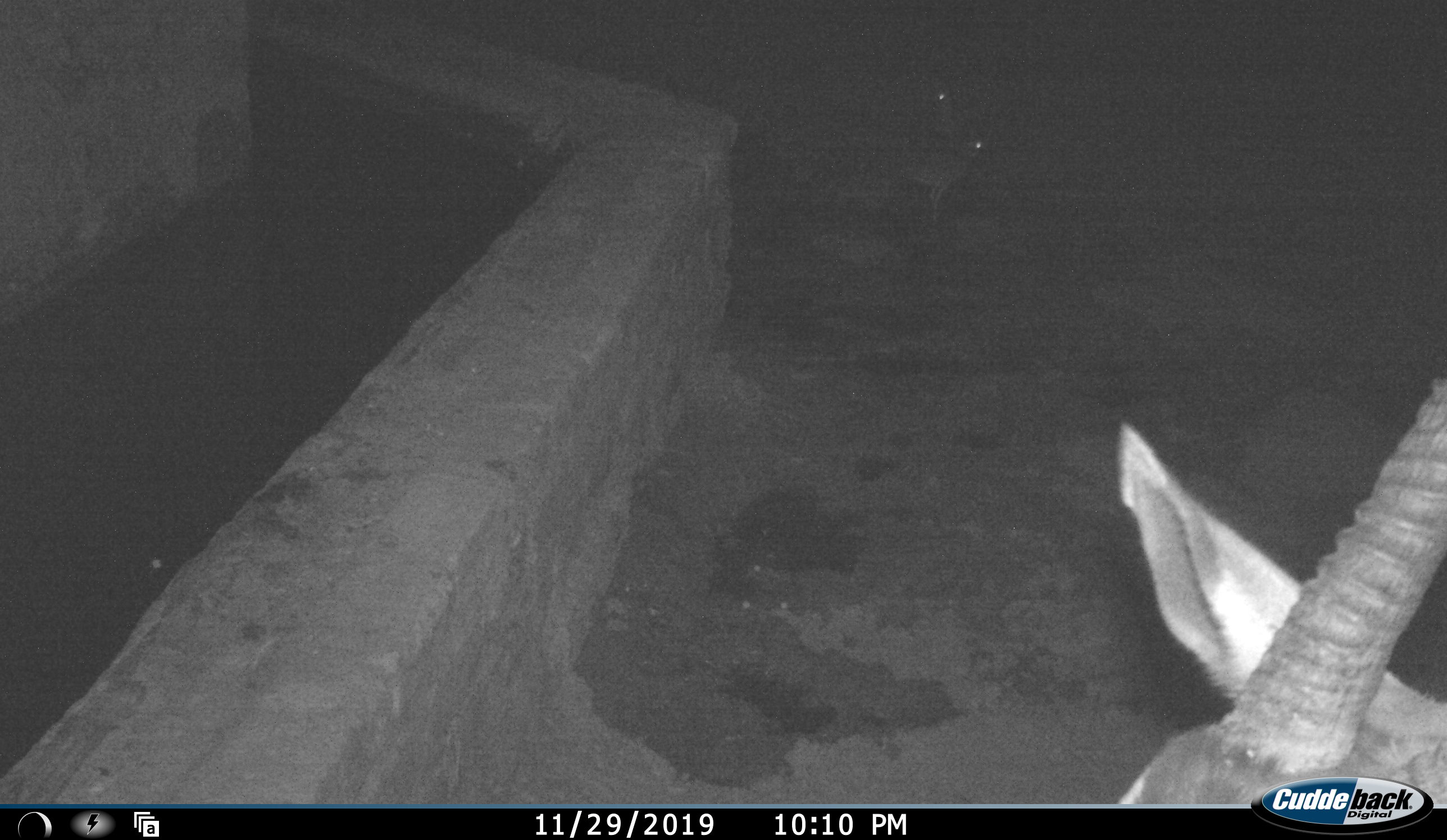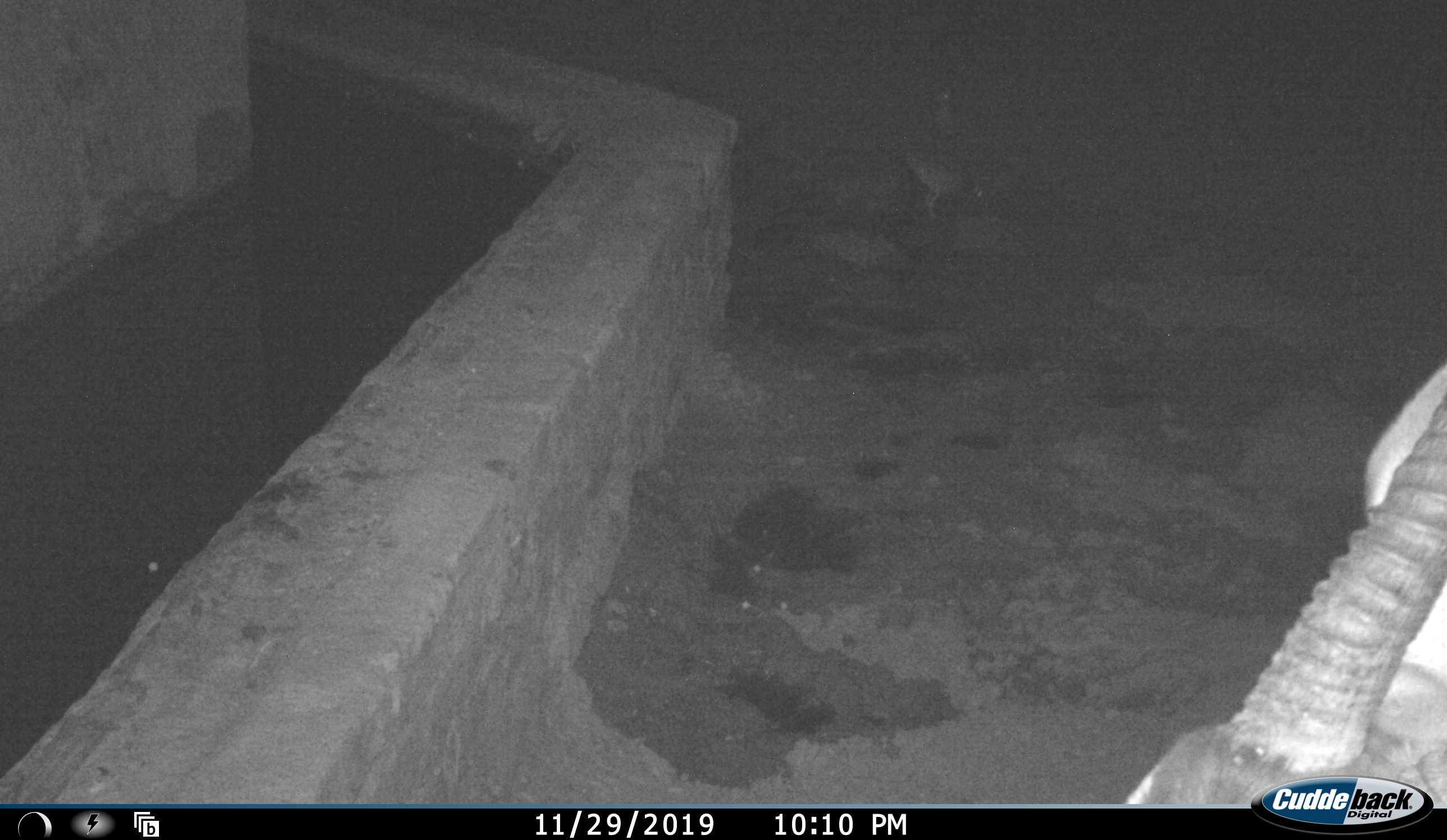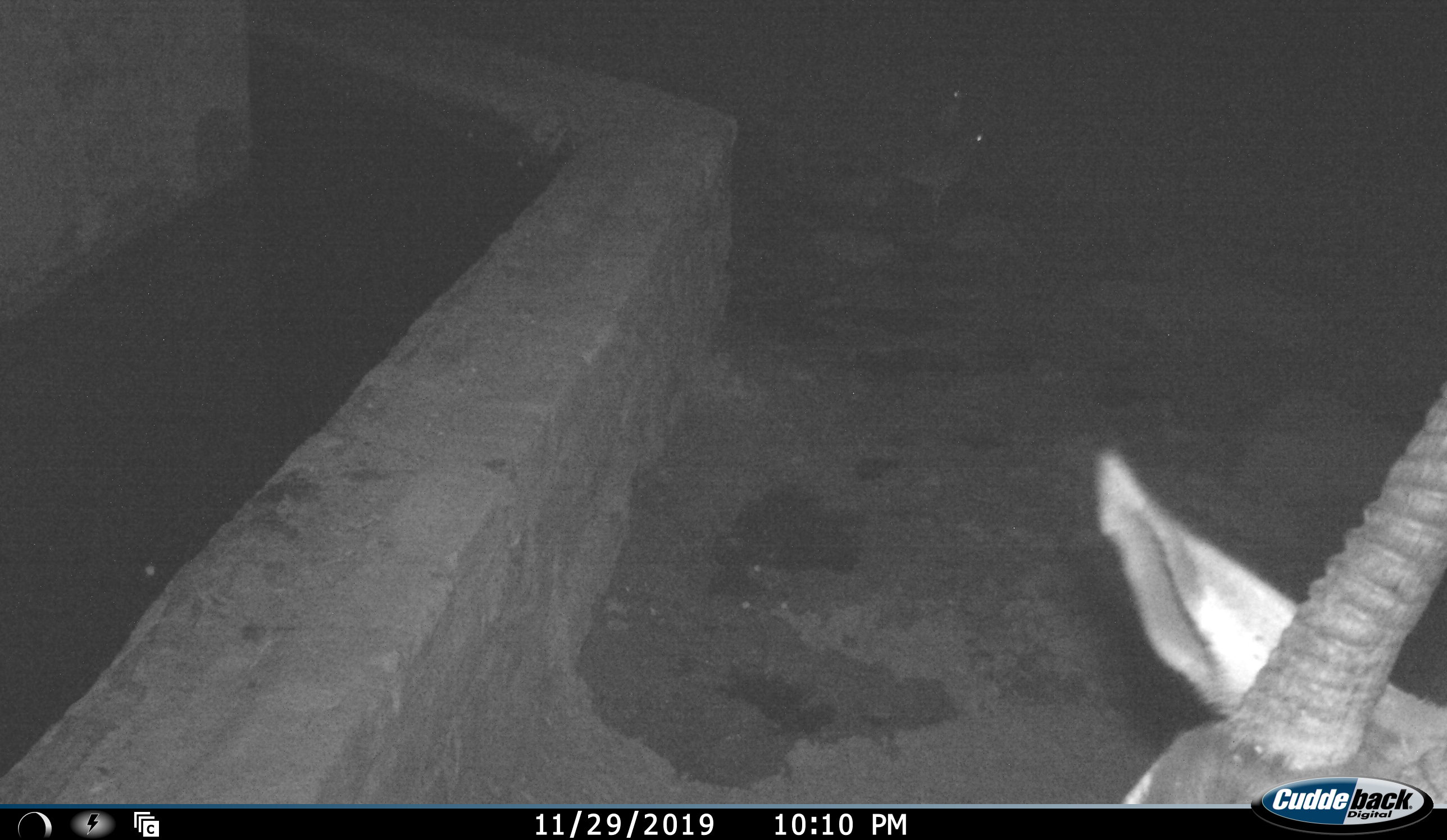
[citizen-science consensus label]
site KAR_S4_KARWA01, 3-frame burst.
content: unidentified animal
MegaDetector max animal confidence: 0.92